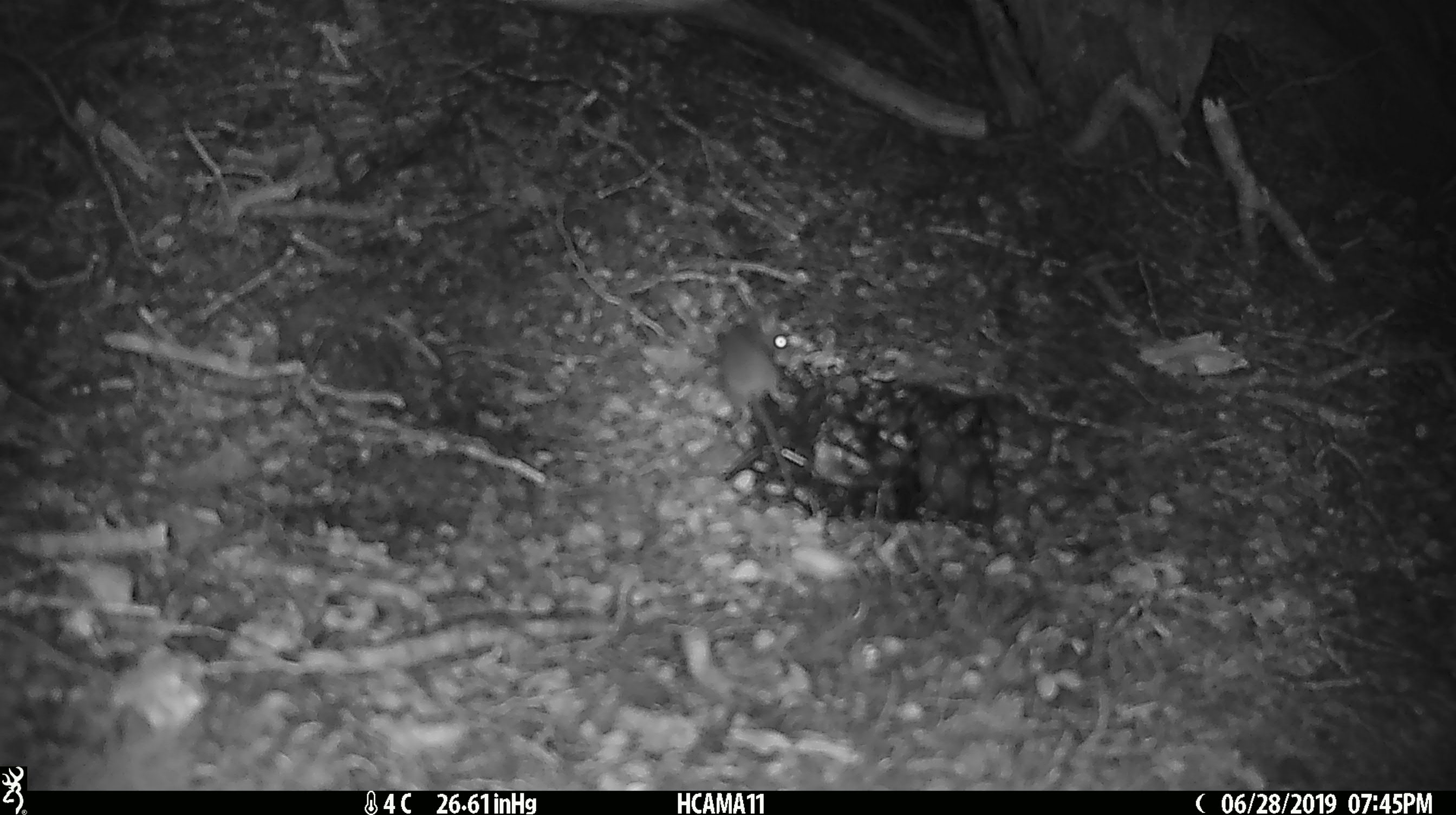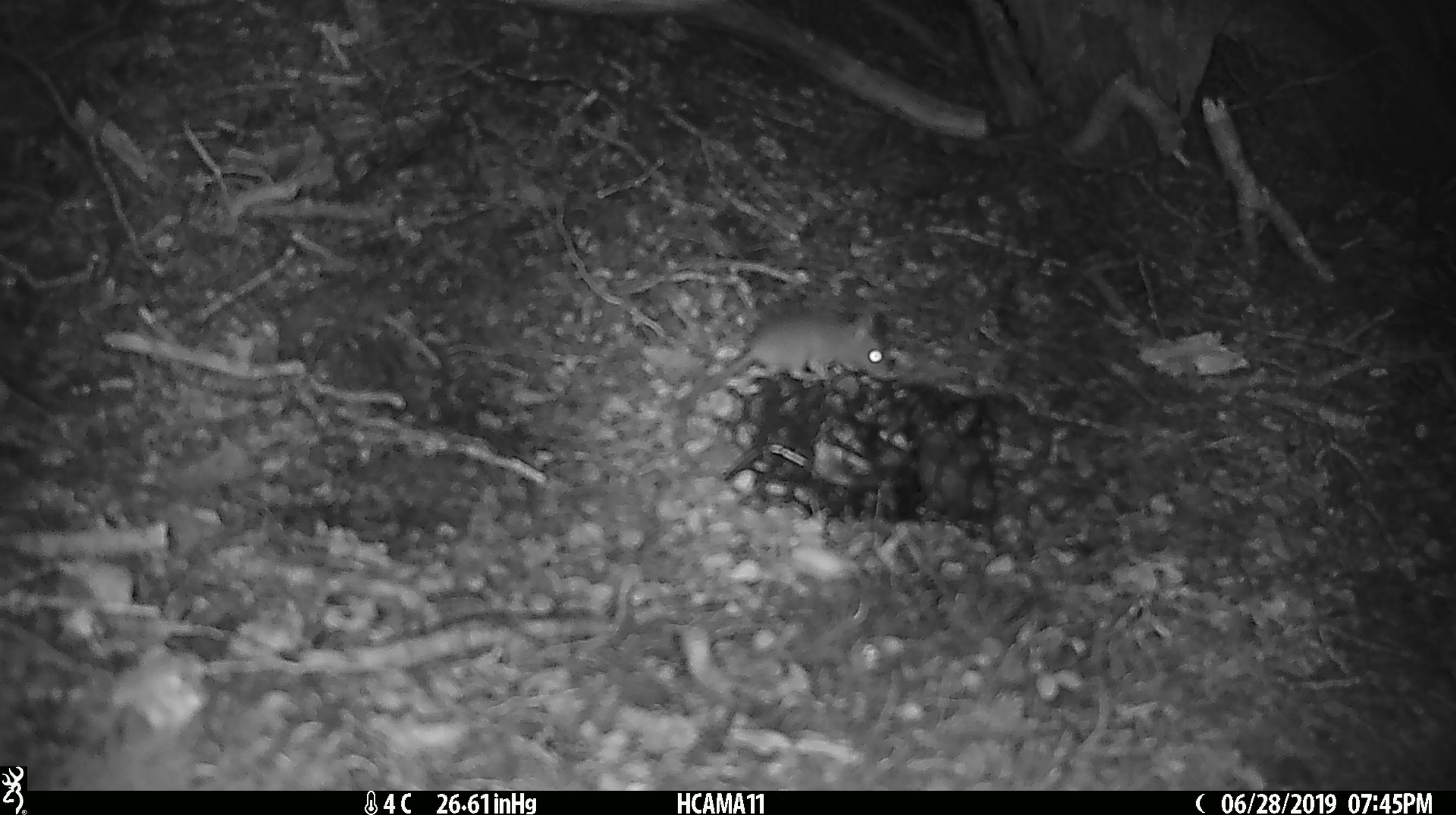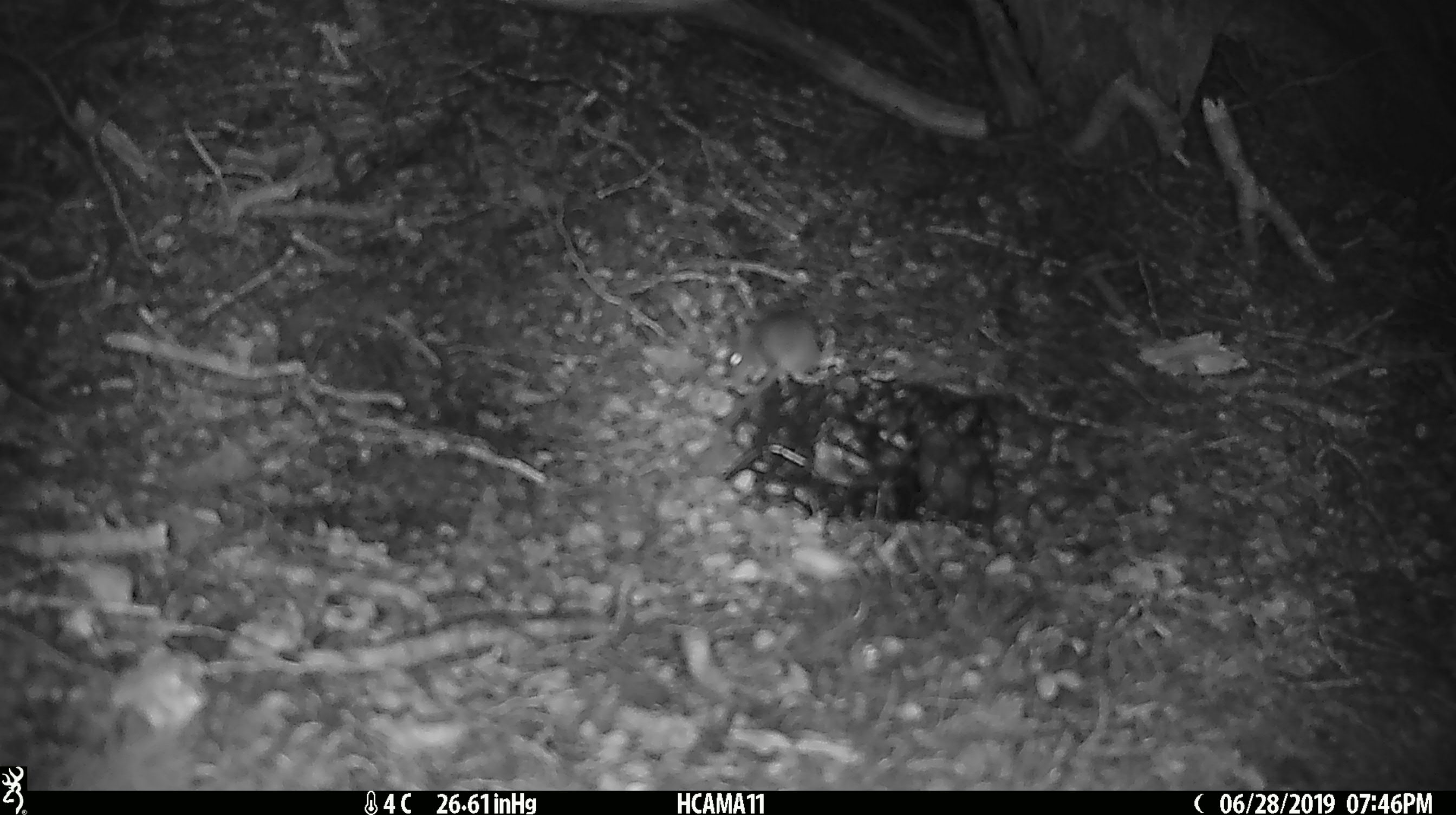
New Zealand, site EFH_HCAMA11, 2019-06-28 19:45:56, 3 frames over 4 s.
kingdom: Animalia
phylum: Chordata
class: Mammalia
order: Rodentia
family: Muridae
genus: Mus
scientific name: Mus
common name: mouse